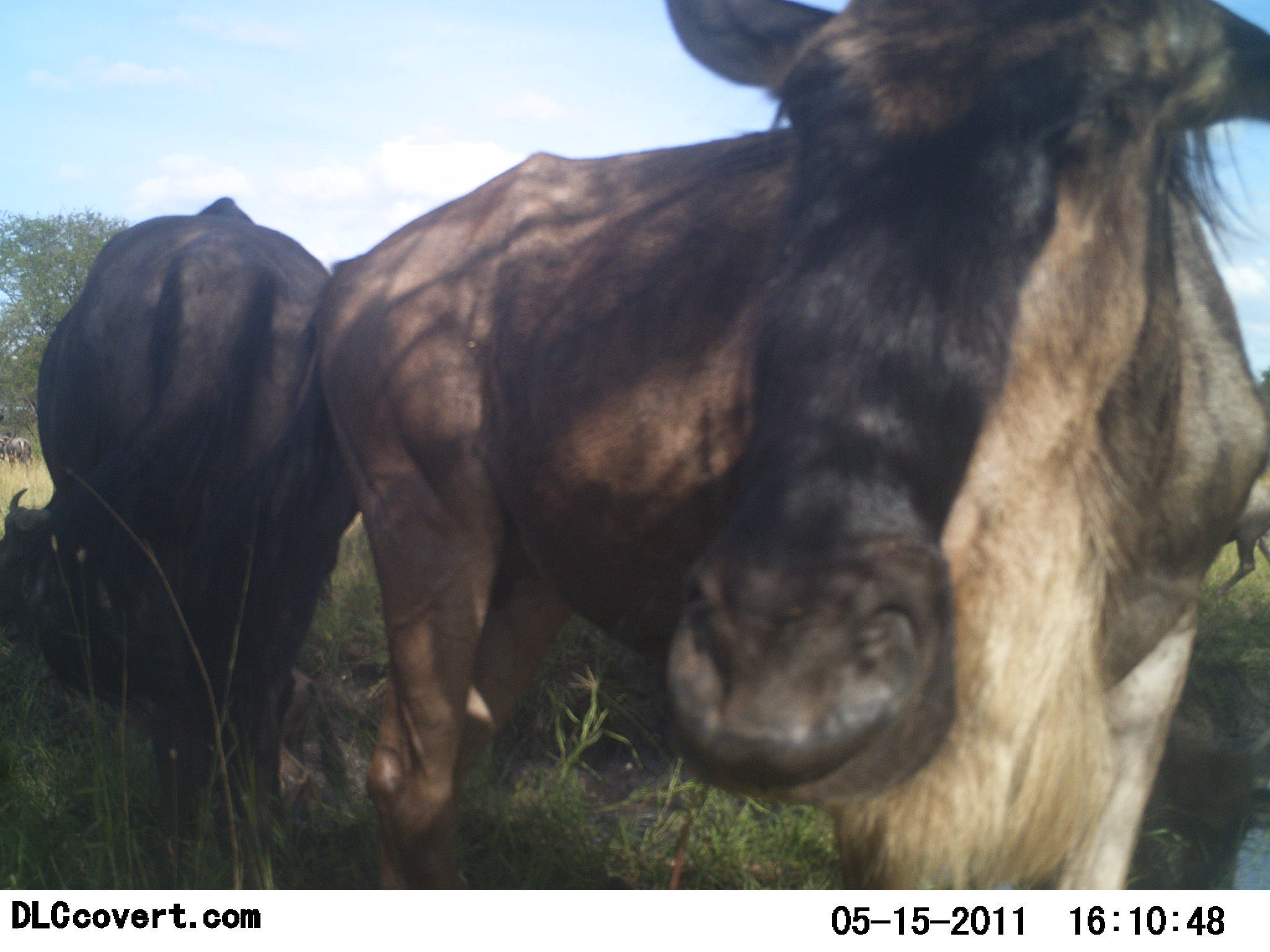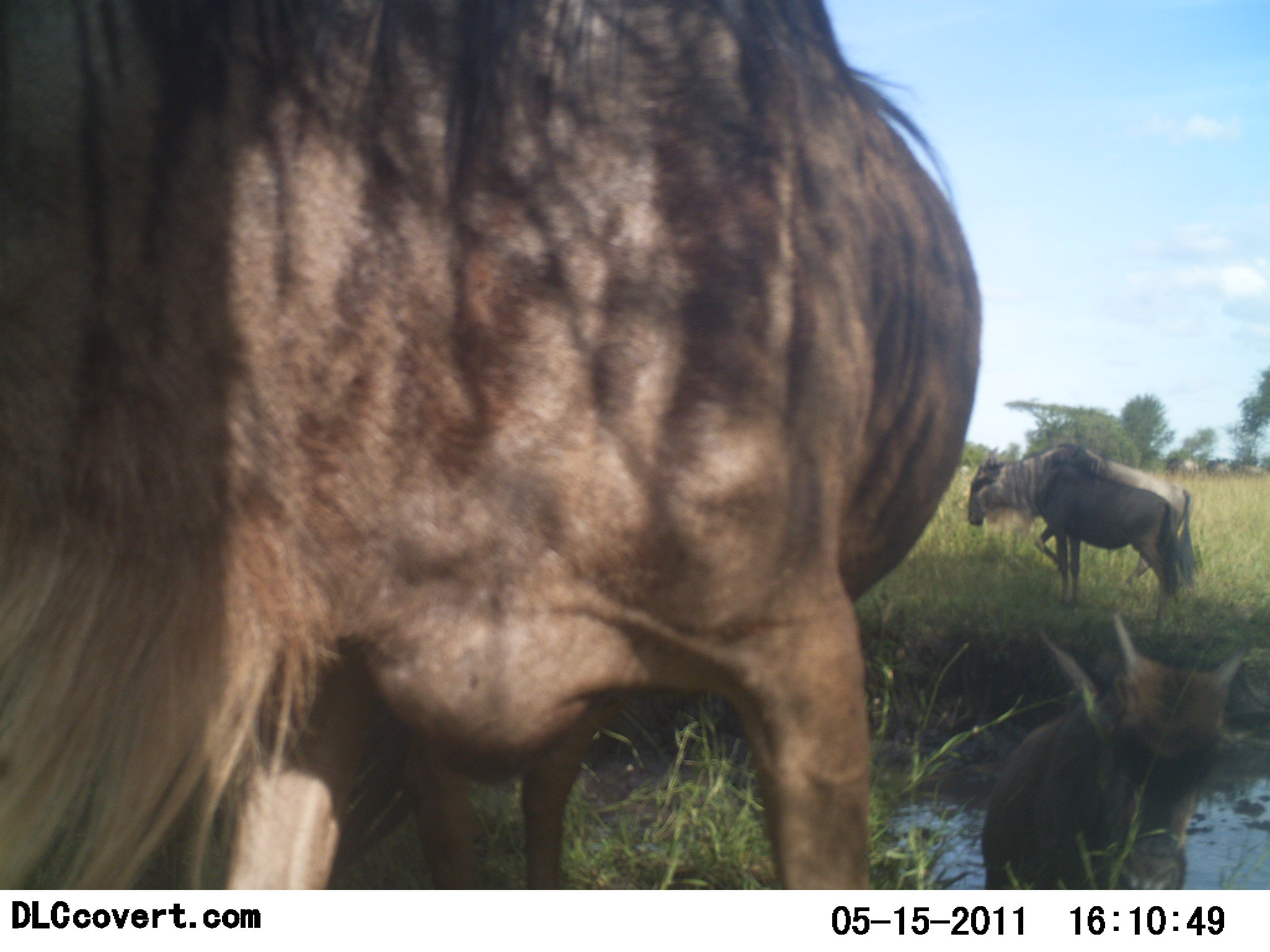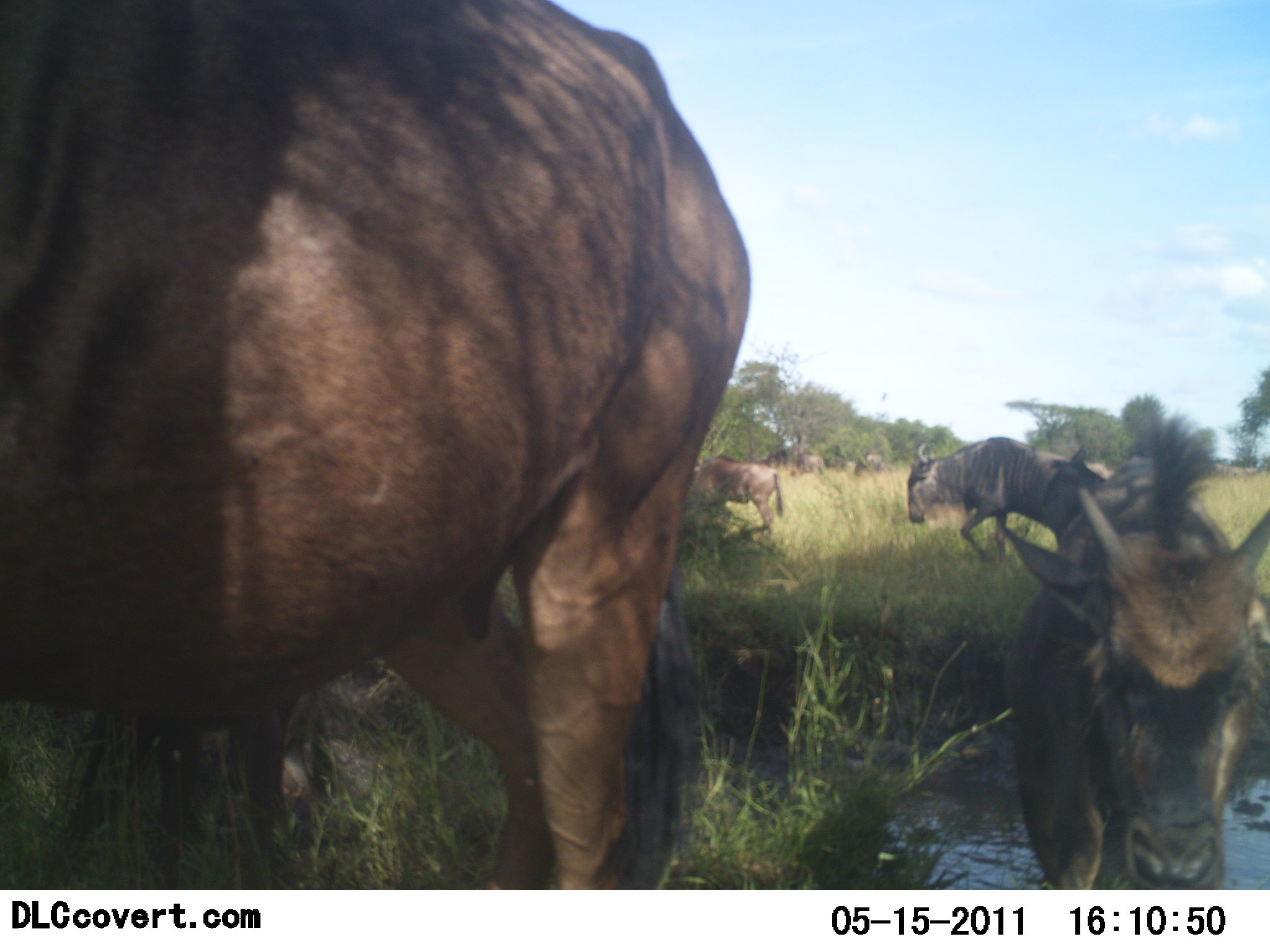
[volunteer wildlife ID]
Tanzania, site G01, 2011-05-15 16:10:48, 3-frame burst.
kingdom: Animalia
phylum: Chordata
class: Mammalia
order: Artiodactyla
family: Bovidae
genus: Connochaetes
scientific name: Connochaetes taurinus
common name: blue wildebeest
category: wildebeest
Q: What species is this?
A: Wildebeest (blue wildebeest) (Connochaetes taurinus).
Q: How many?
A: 6.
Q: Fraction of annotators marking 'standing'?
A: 38%.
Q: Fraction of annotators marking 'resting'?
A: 6%.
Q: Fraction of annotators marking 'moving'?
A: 94%.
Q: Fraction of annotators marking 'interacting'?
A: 6%.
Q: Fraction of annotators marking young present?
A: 50%.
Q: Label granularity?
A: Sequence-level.